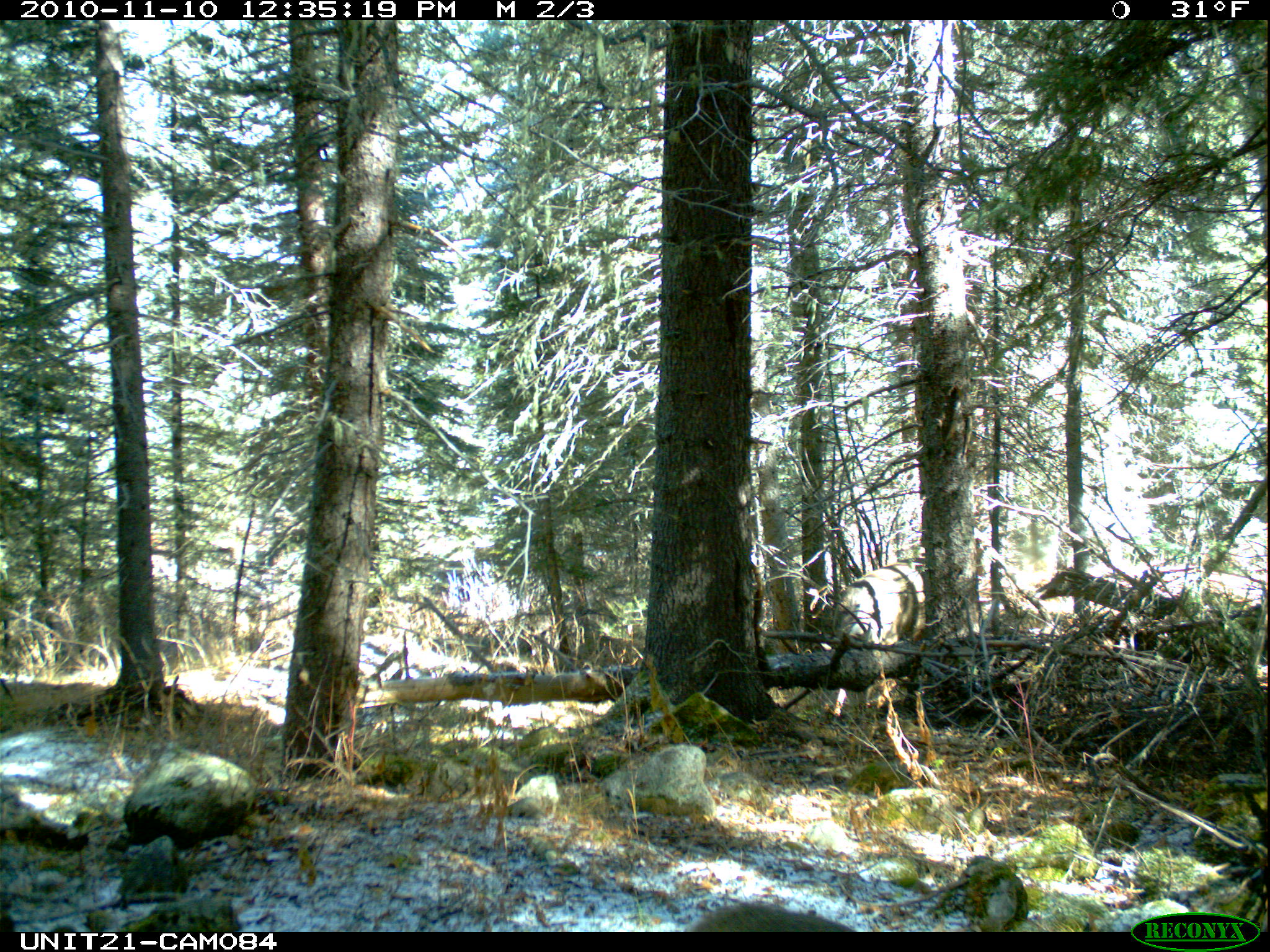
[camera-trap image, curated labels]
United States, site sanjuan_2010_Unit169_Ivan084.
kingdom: Animalia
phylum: Chordata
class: Mammalia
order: Artiodactyla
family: Cervidae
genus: Odocoileus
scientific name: Odocoileus hemionus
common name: mule deer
Odocoileus hemionus (mule deer).